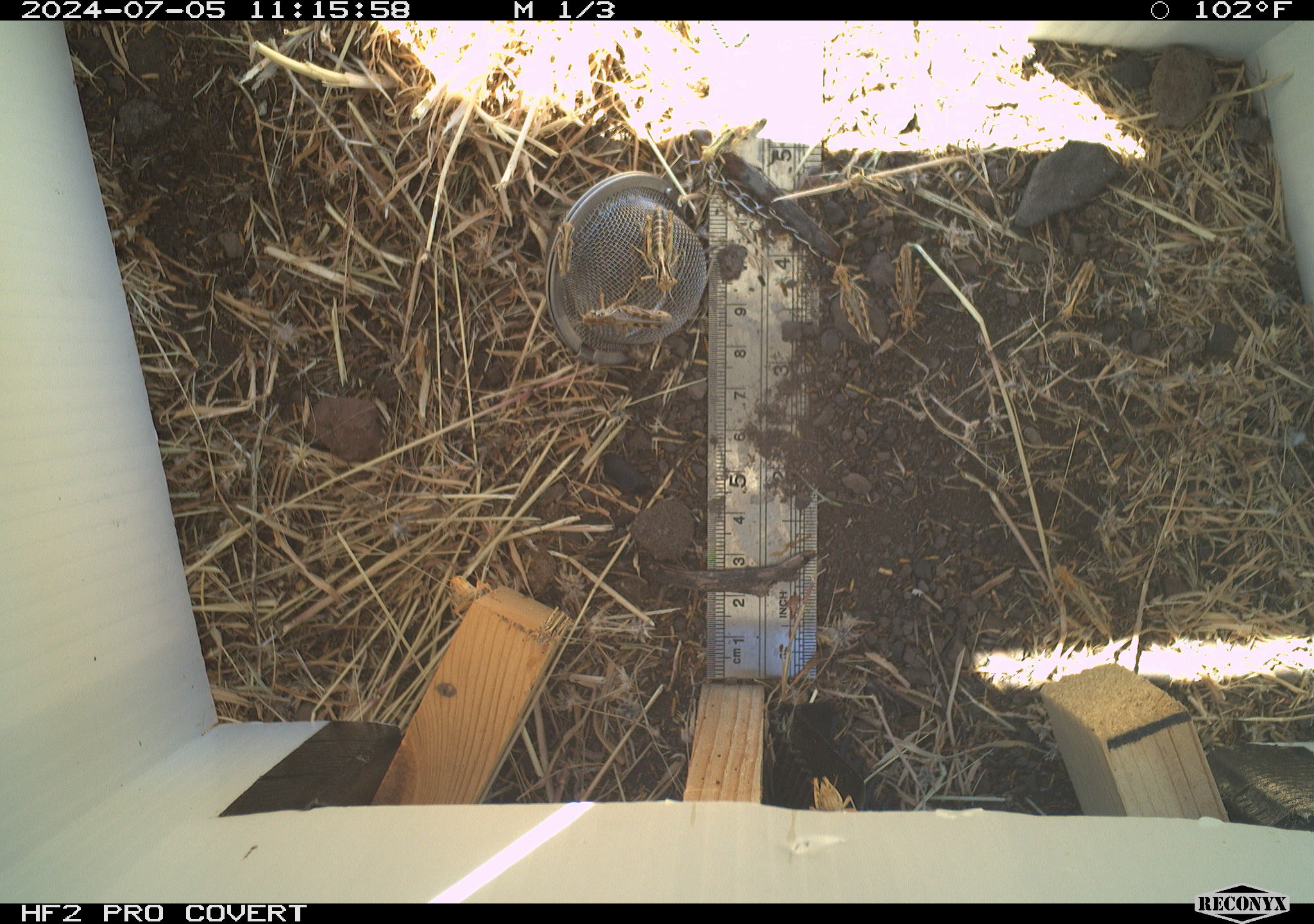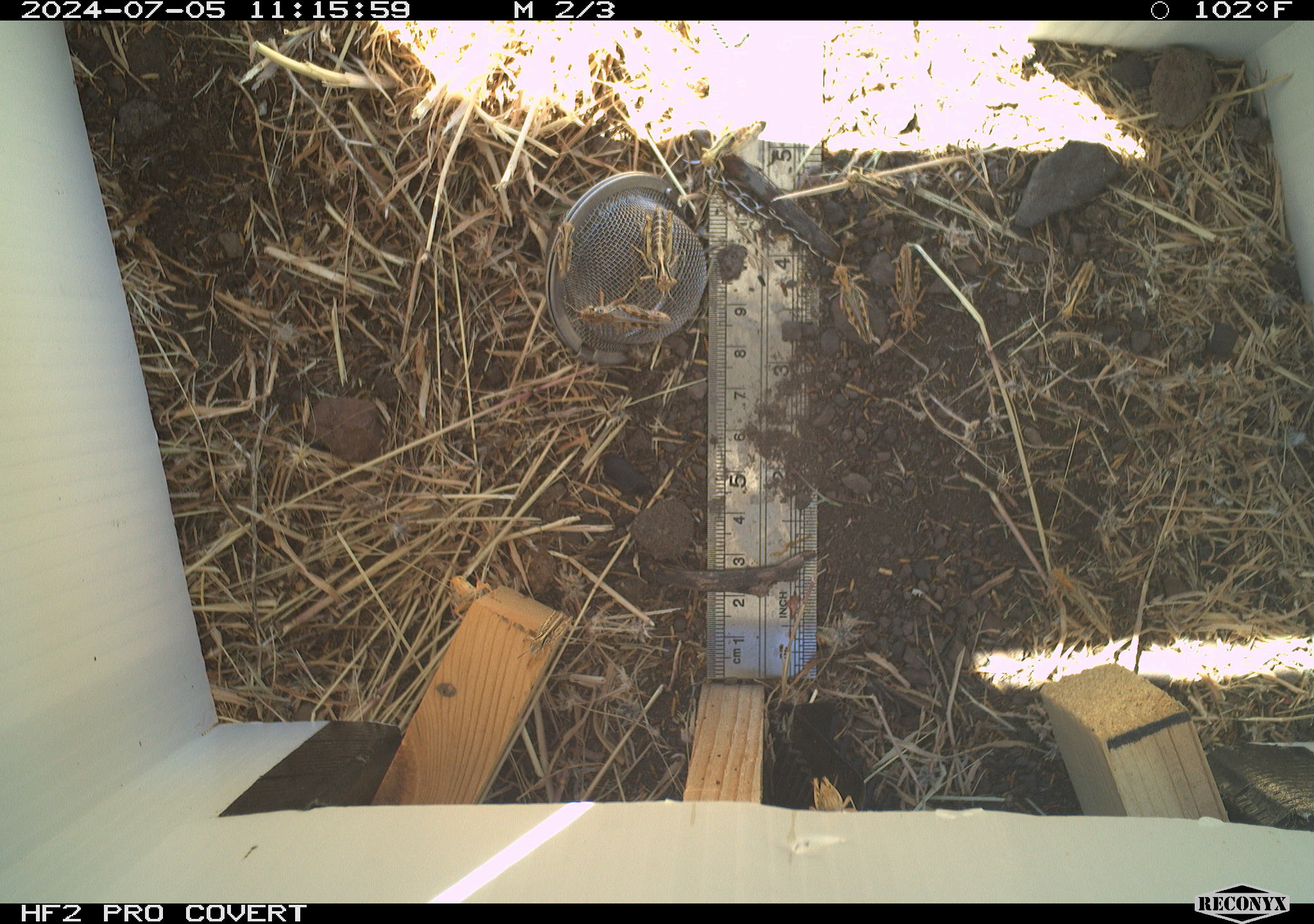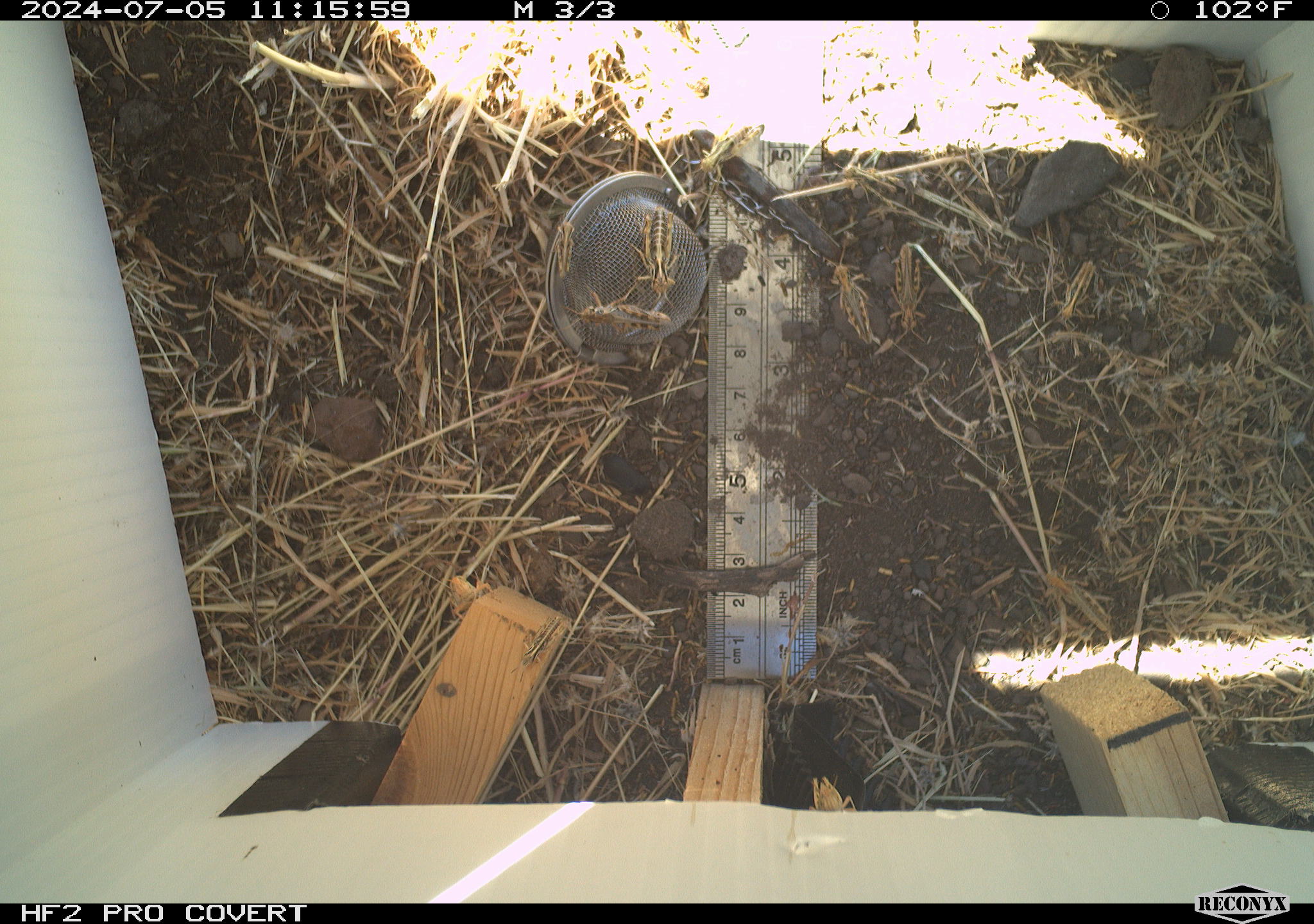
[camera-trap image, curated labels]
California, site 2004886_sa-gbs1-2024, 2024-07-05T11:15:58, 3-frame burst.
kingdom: Animalia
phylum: Arthropoda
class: Insecta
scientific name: Insecta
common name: insect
Insect (Insecta).